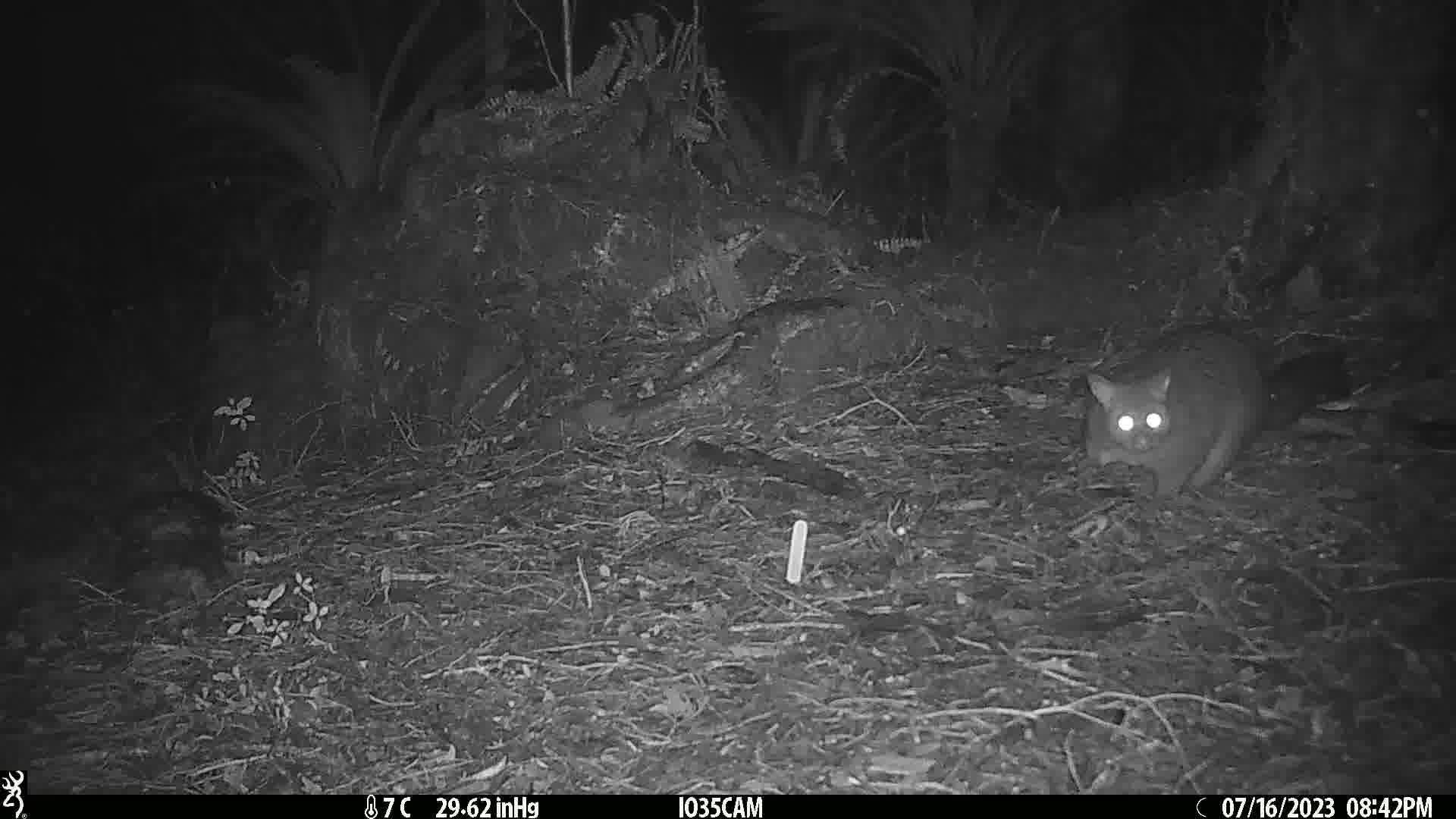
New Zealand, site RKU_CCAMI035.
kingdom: Animalia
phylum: Chordata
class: Mammalia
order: Diprotodontia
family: Phalangeridae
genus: Trichosurus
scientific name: Trichosurus vulpecula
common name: common brushtail possum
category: possum